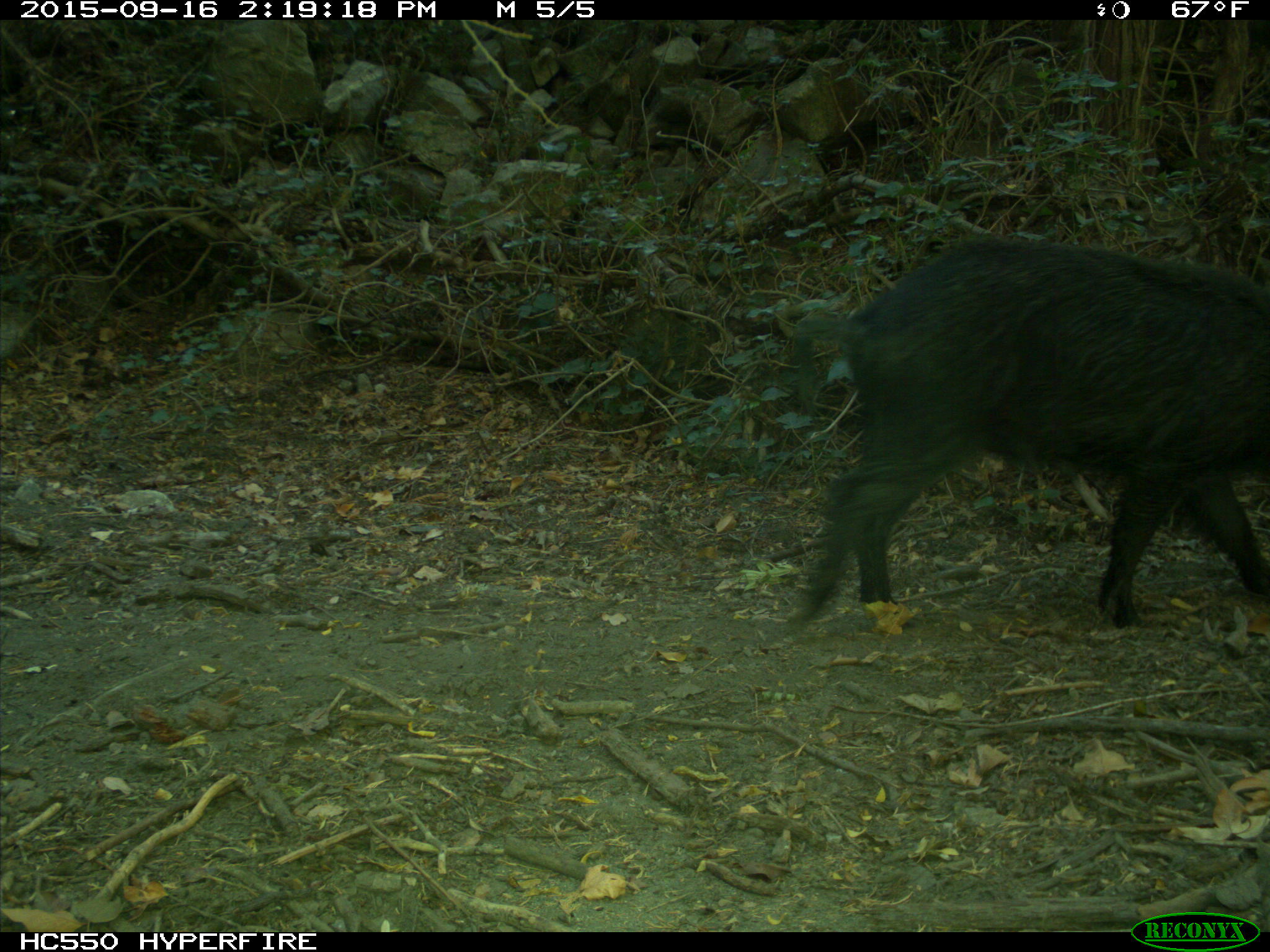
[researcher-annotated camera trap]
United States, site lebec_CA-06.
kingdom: Animalia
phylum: Chordata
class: Mammalia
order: Artiodactyla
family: Suidae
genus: Sus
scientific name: Sus scrofa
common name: wild boar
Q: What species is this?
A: Sus scrofa (wild boar).